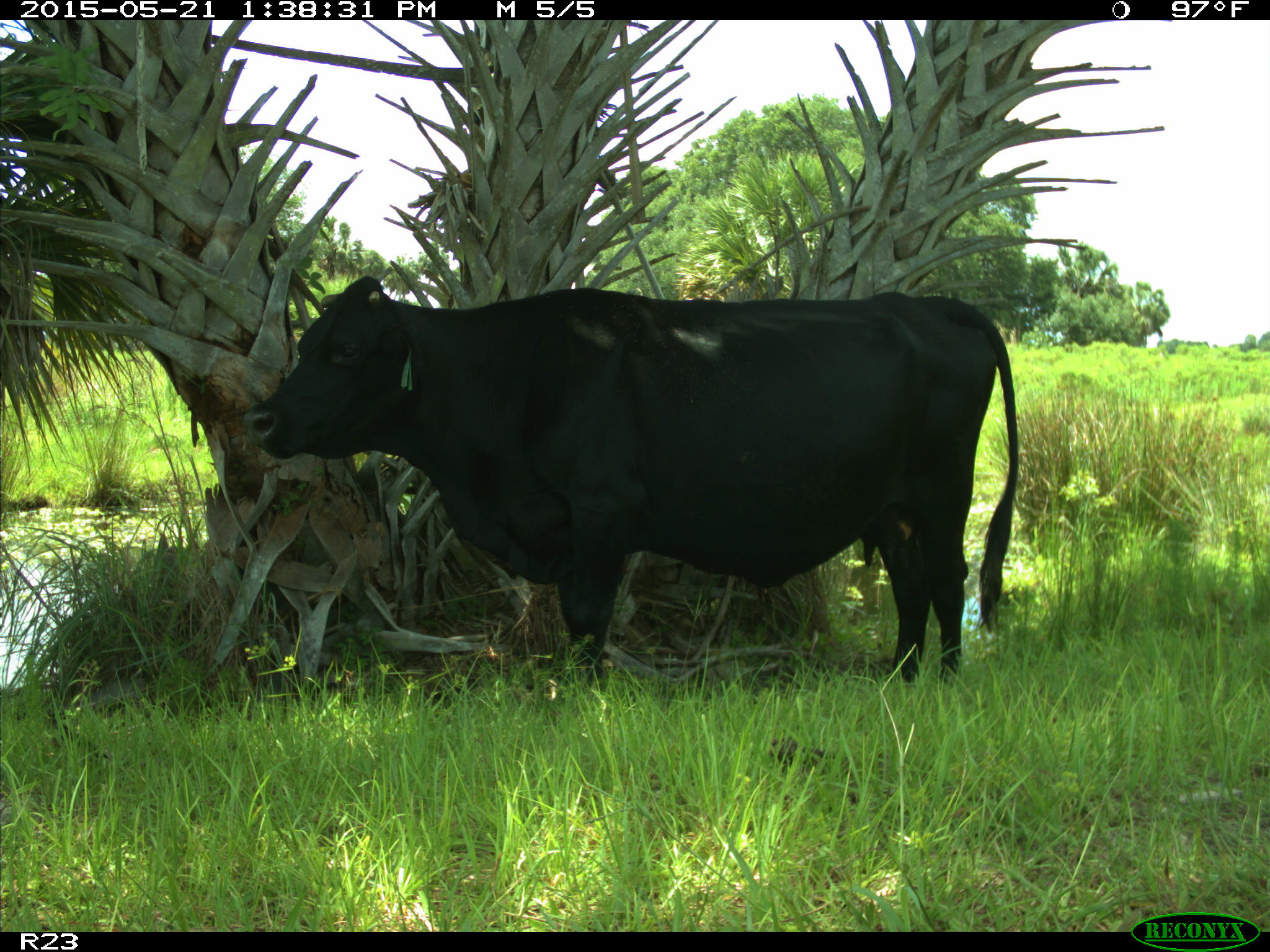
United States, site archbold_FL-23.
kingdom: Animalia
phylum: Chordata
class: Mammalia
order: Artiodactyla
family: Bovidae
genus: Bos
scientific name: Bos taurus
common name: domestic cow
Bos taurus (domestic cow).